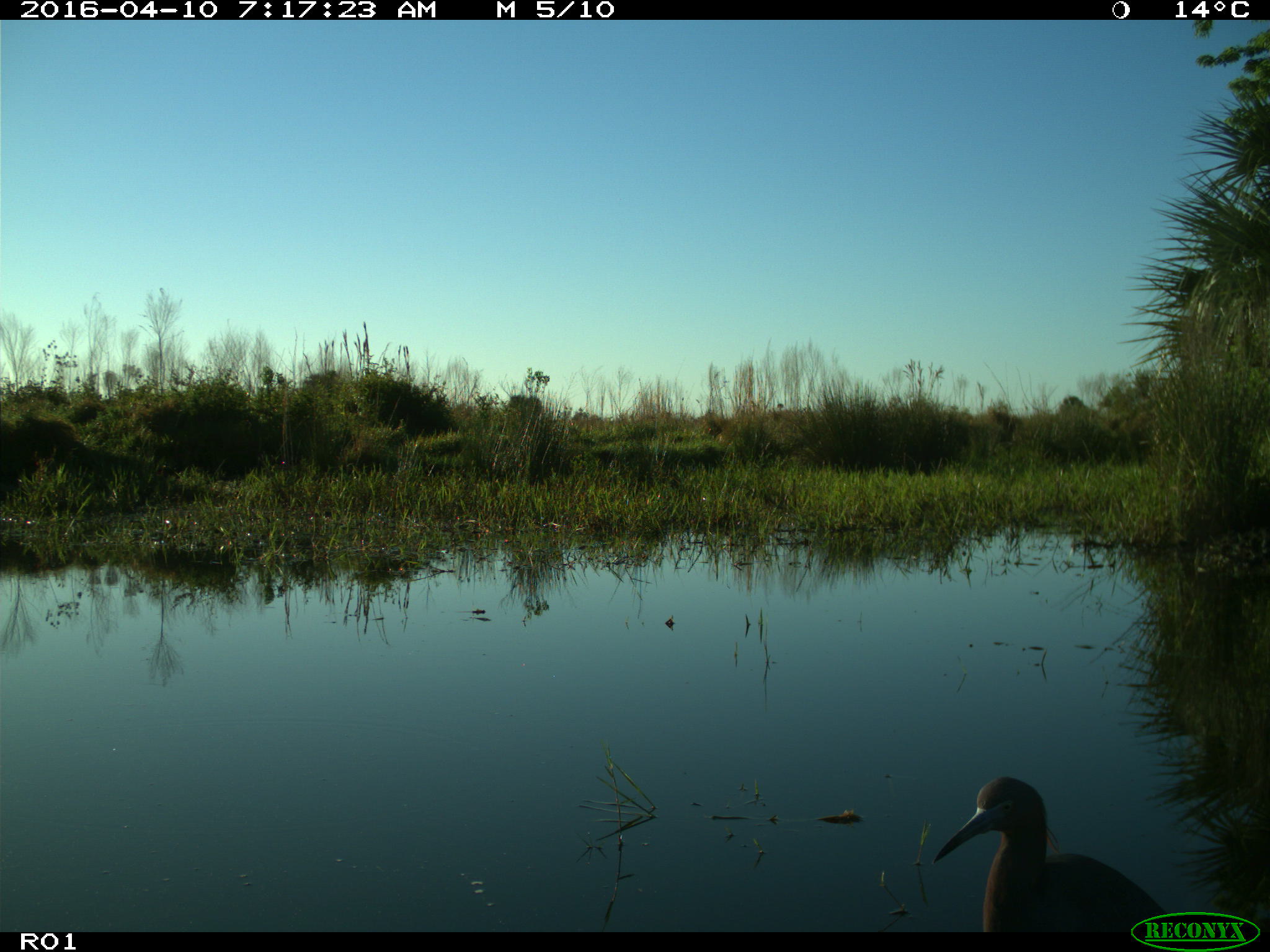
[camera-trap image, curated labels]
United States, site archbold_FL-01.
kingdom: Animalia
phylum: Chordata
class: Aves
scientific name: Aves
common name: birds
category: unidentified bird